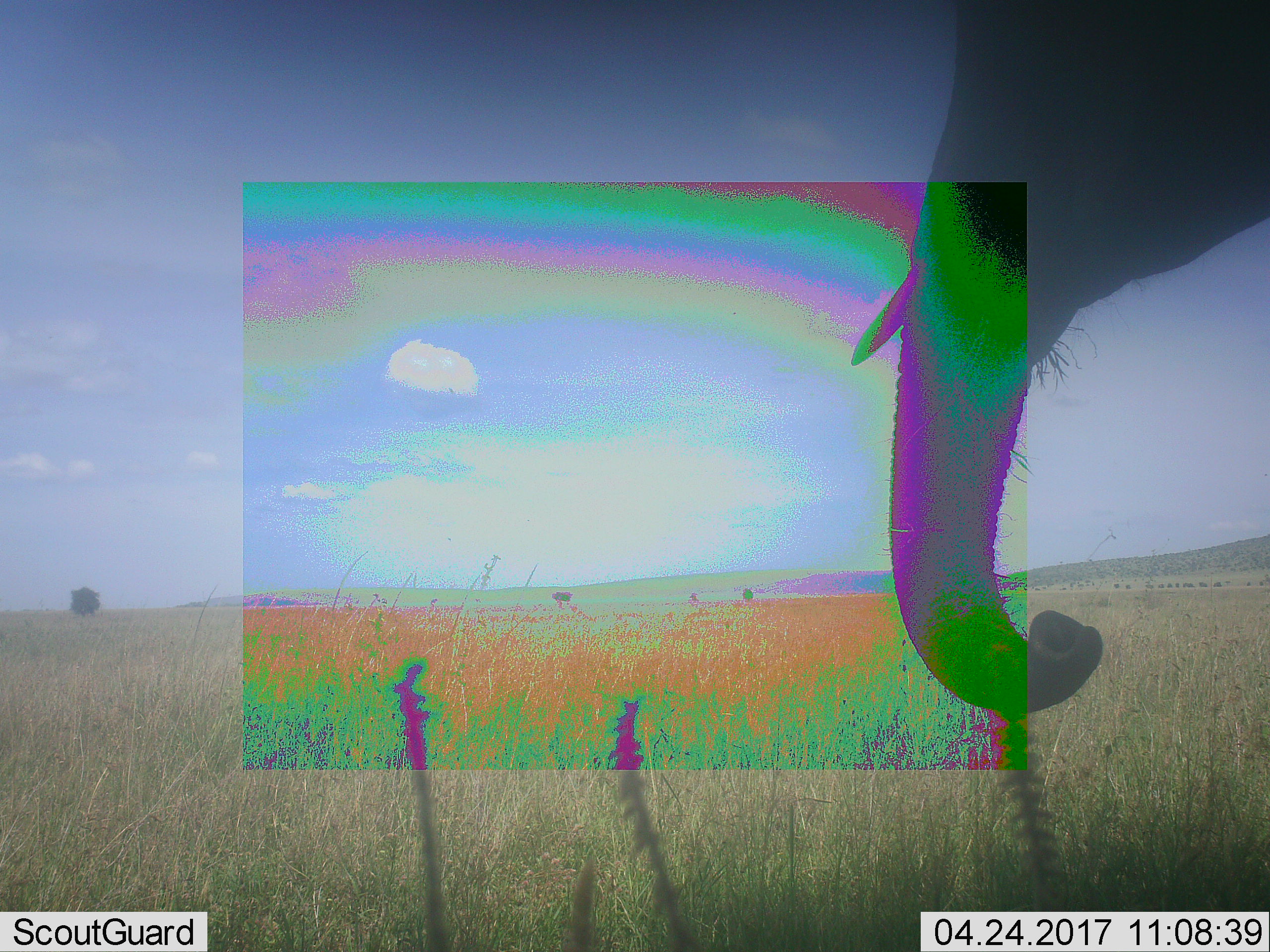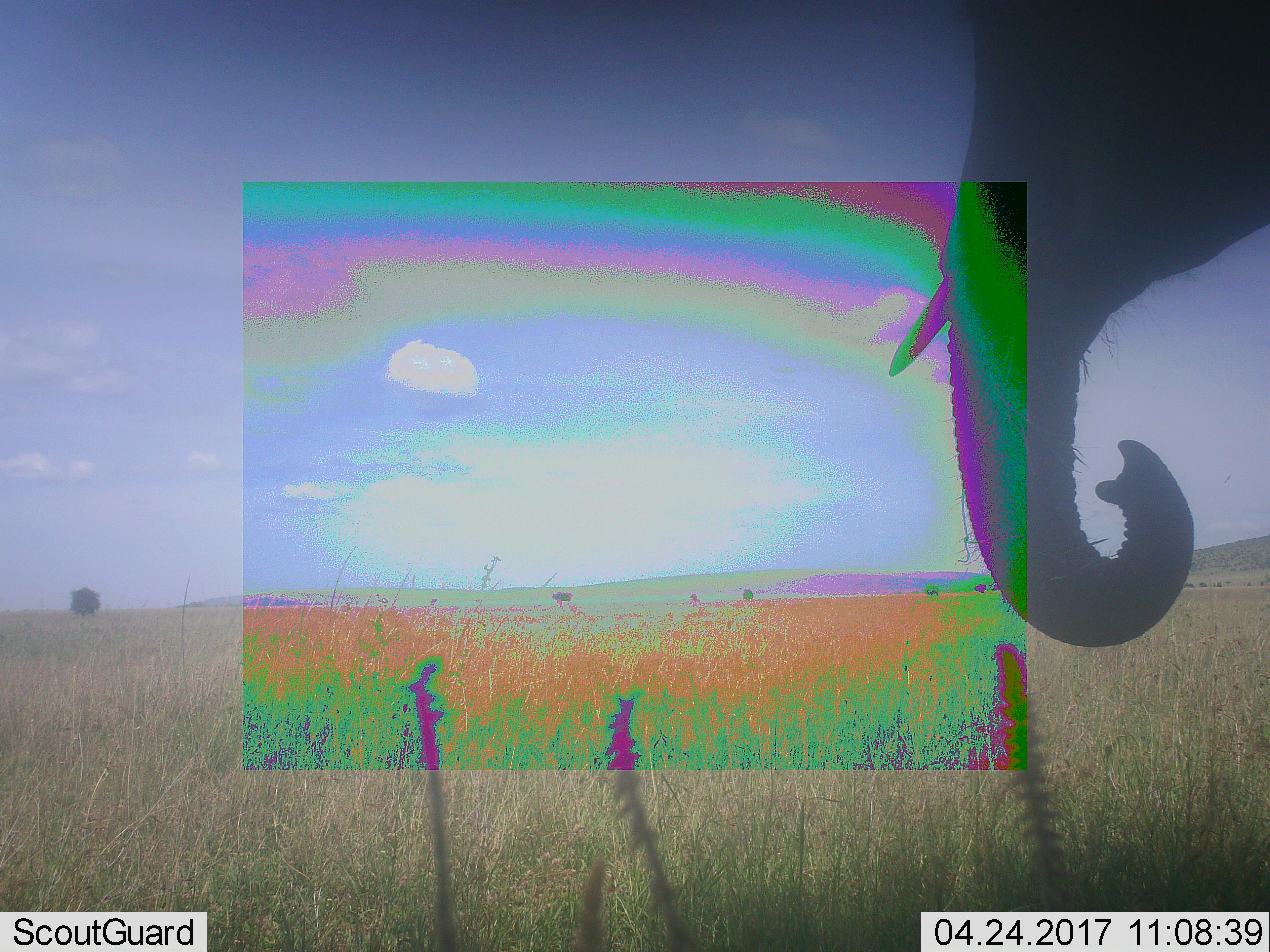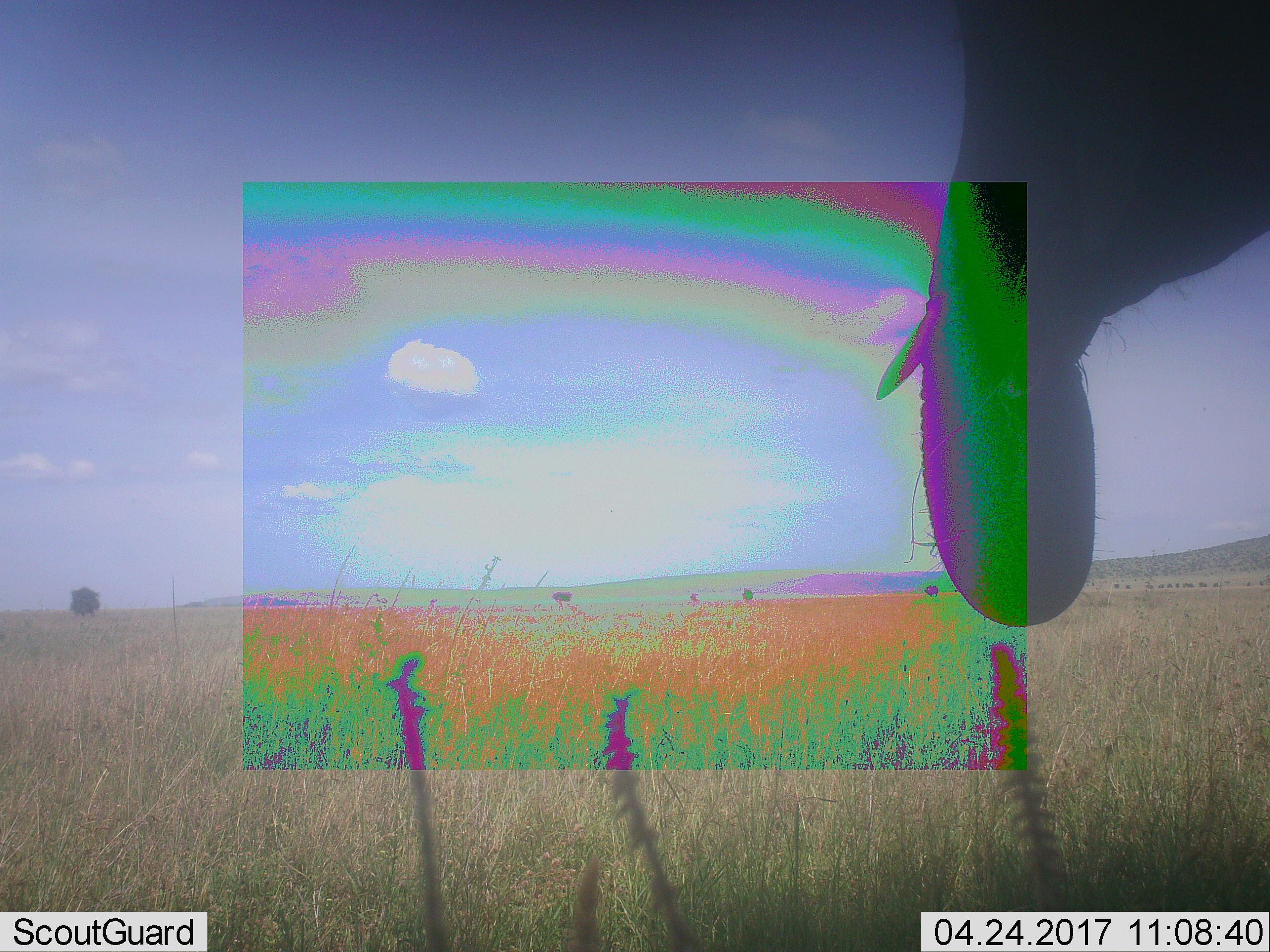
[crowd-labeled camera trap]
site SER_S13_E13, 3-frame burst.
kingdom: Animalia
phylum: Chordata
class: Mammalia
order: Proboscidea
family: Elephantidae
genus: Loxodonta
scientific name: Loxodonta africana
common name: african bush elephant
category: elephant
Elephant (african bush elephant) (Loxodonta africana), count 1. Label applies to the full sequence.